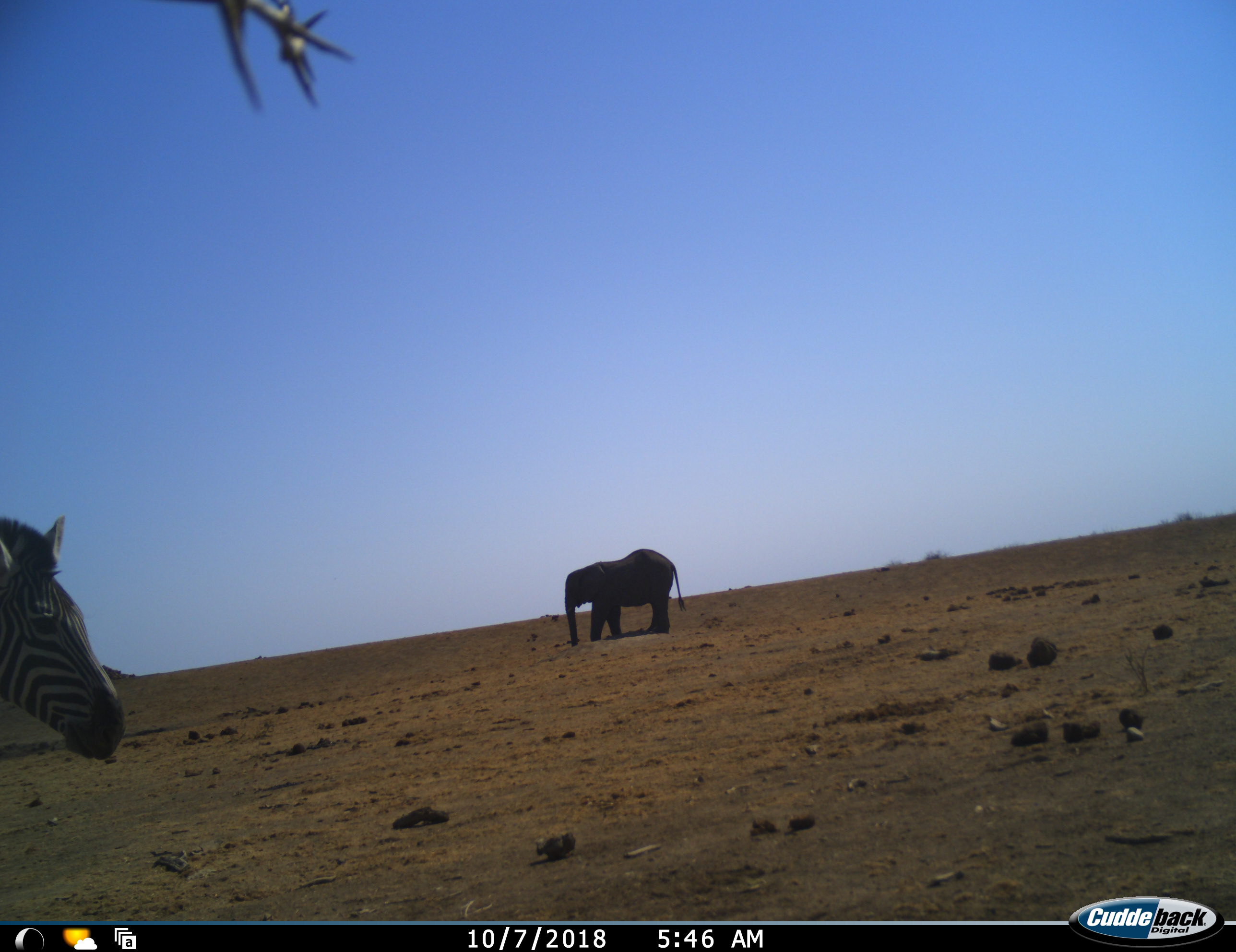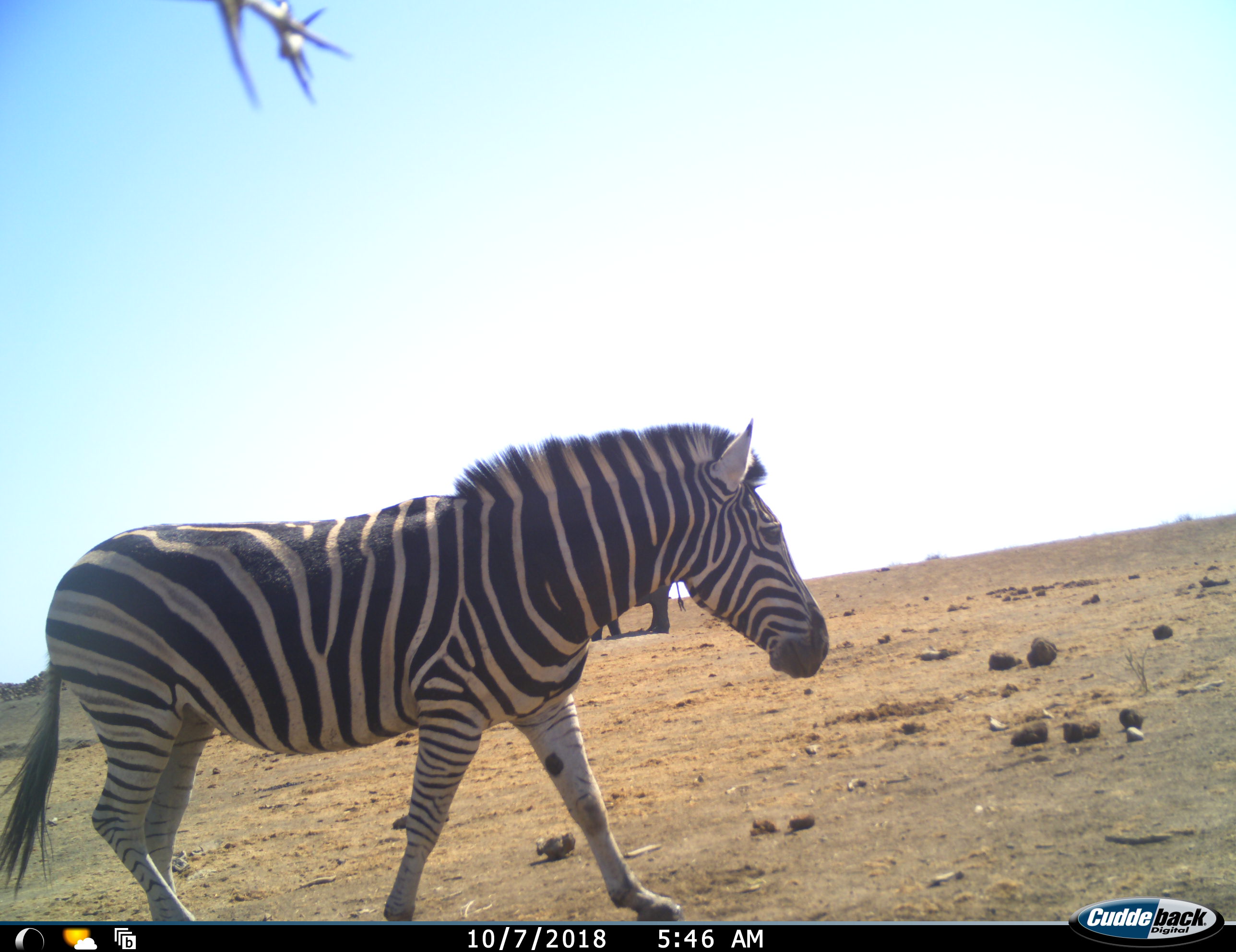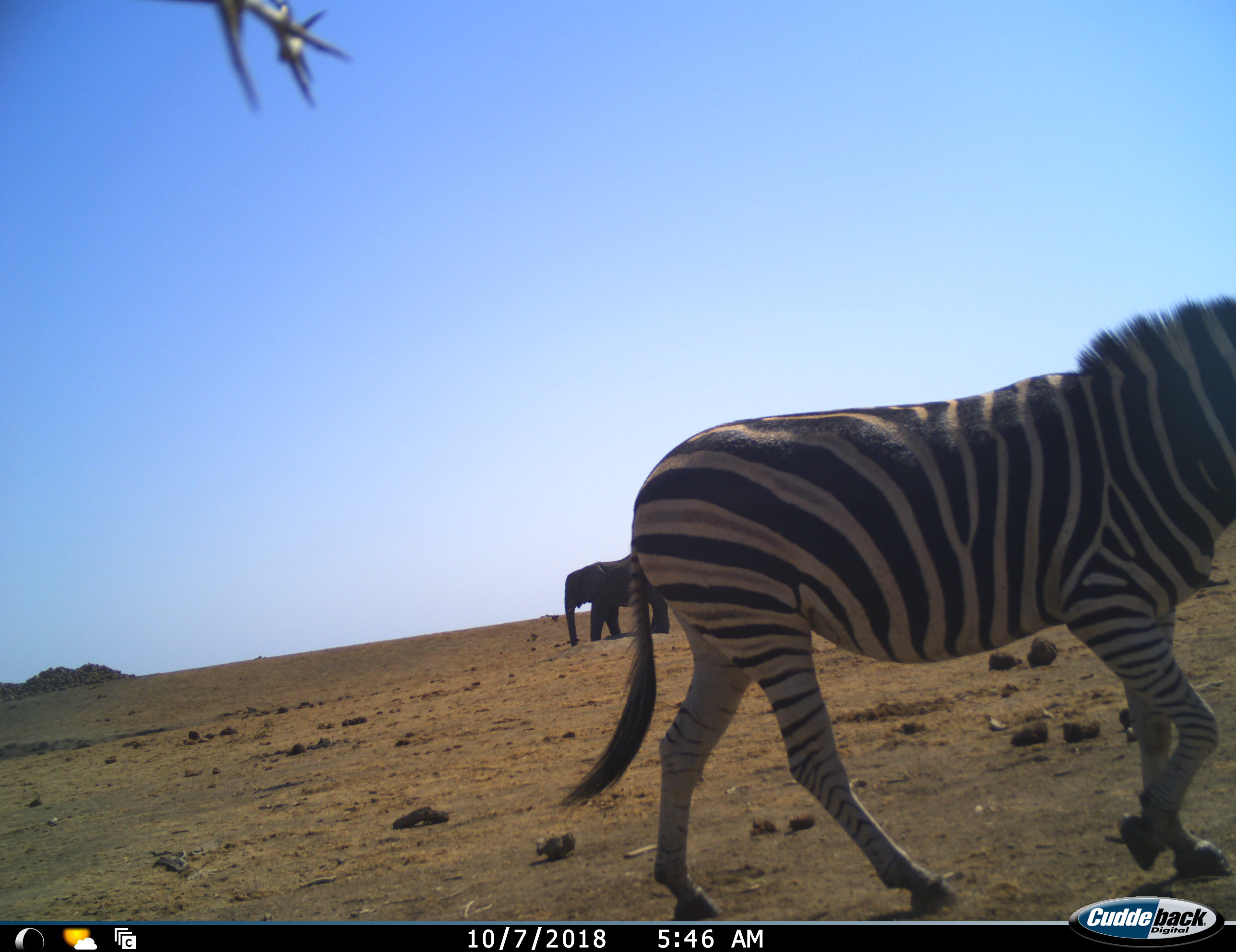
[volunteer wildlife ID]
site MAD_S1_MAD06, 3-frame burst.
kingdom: Animalia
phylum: Chordata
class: Mammalia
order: Proboscidea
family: Elephantidae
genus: Loxodonta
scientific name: Loxodonta africana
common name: african bush elephant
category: elephant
Elephant (african bush elephant) (Loxodonta africana), count 1. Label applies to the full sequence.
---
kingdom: Animalia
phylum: Chordata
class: Mammalia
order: Perissodactyla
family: Equidae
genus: Equus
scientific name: Equus quagga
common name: plains zebra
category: zebraplains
Zebraplains (plains zebra) (Equus quagga), count 1. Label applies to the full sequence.